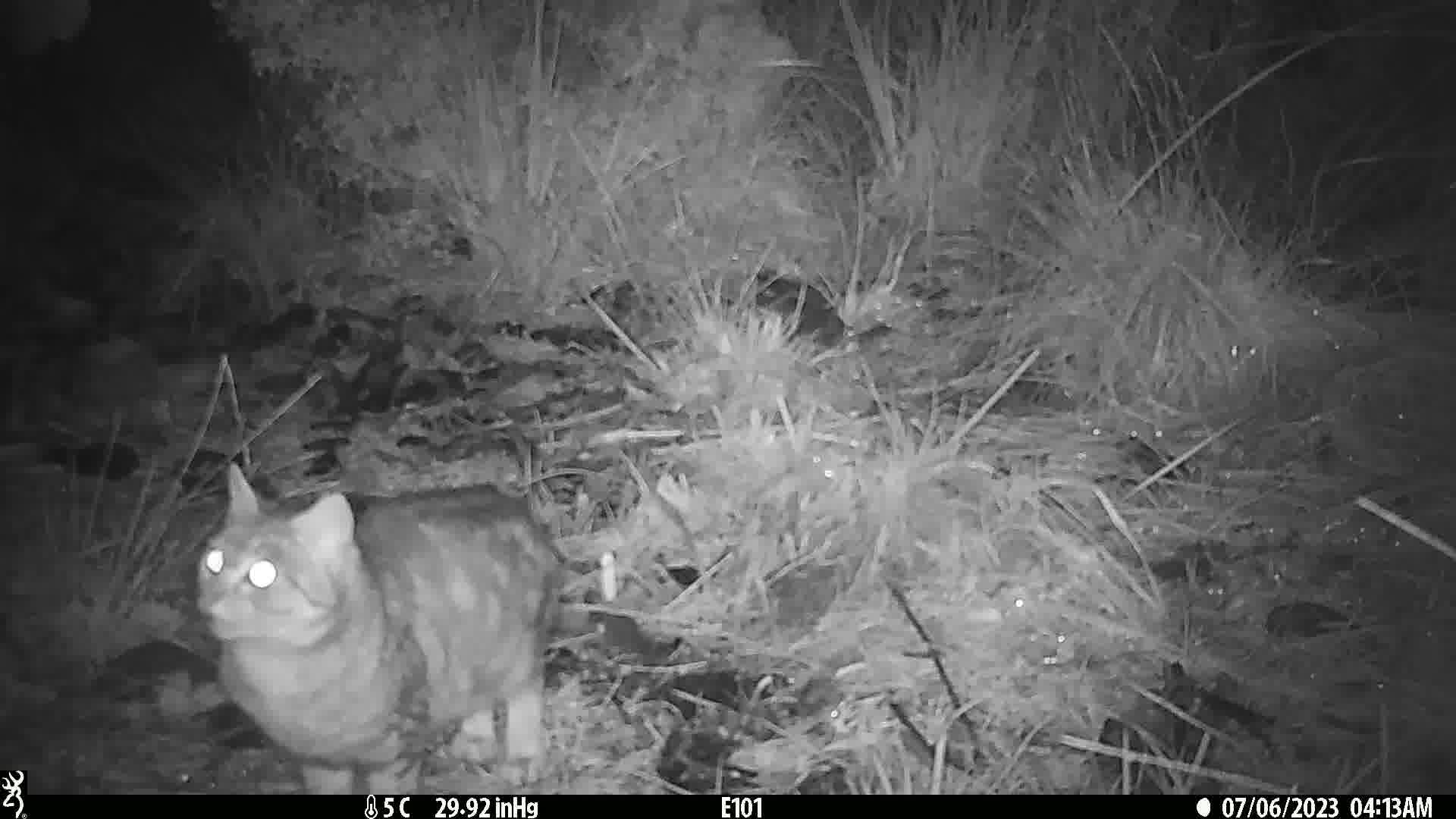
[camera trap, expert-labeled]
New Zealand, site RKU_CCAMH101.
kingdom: Animalia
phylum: Chordata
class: Mammalia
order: Carnivora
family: Felidae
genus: Felis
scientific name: Felis catus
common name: domestic cat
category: cat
Cat (domestic cat) (Felis catus).